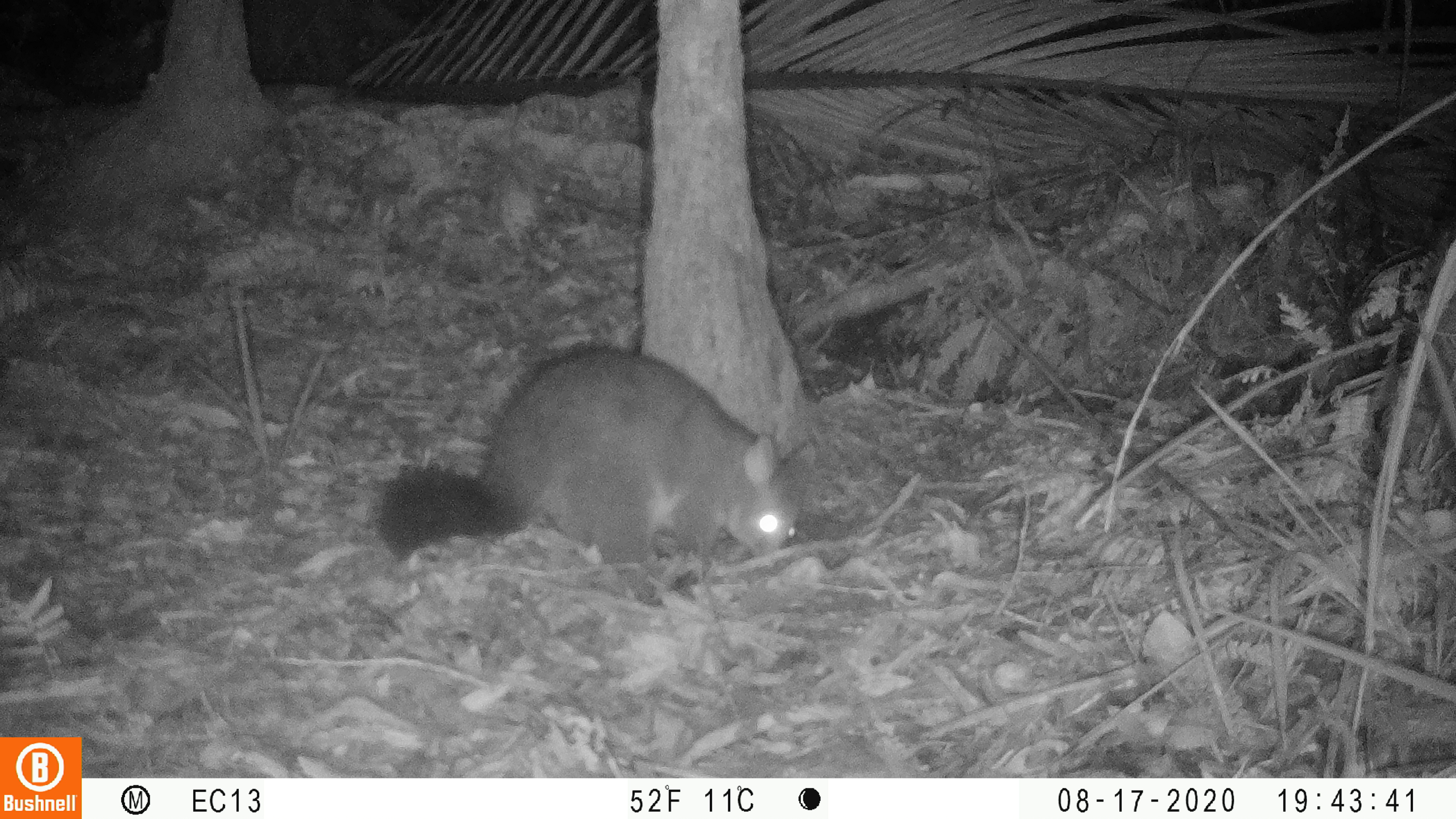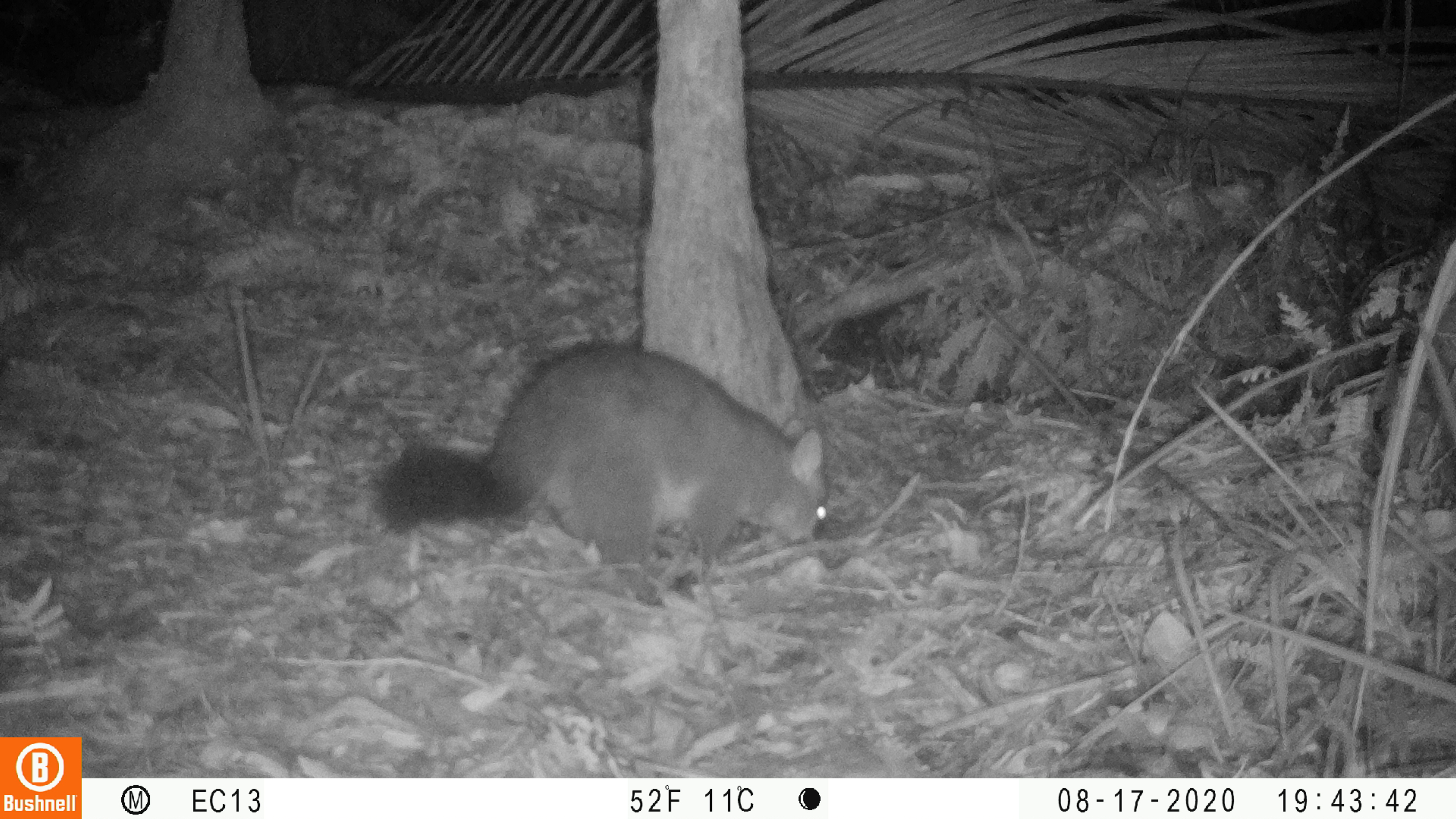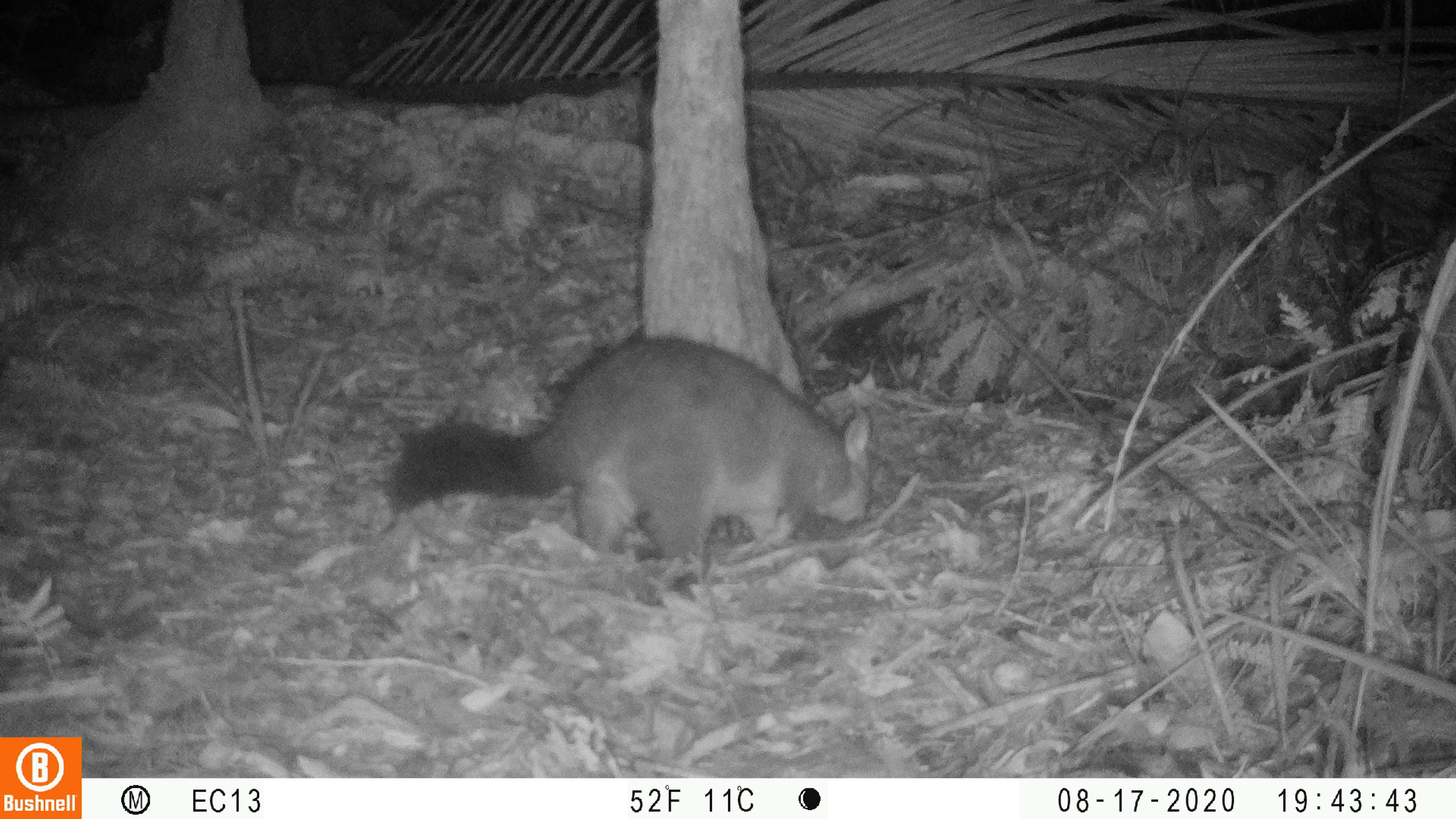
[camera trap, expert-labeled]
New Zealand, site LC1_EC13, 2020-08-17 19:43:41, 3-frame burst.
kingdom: Animalia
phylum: Chordata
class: Mammalia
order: Diprotodontia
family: Phalangeridae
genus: Trichosurus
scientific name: Trichosurus vulpecula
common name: common brushtail possum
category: possum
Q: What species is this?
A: Possum (common brushtail possum) (Trichosurus vulpecula).